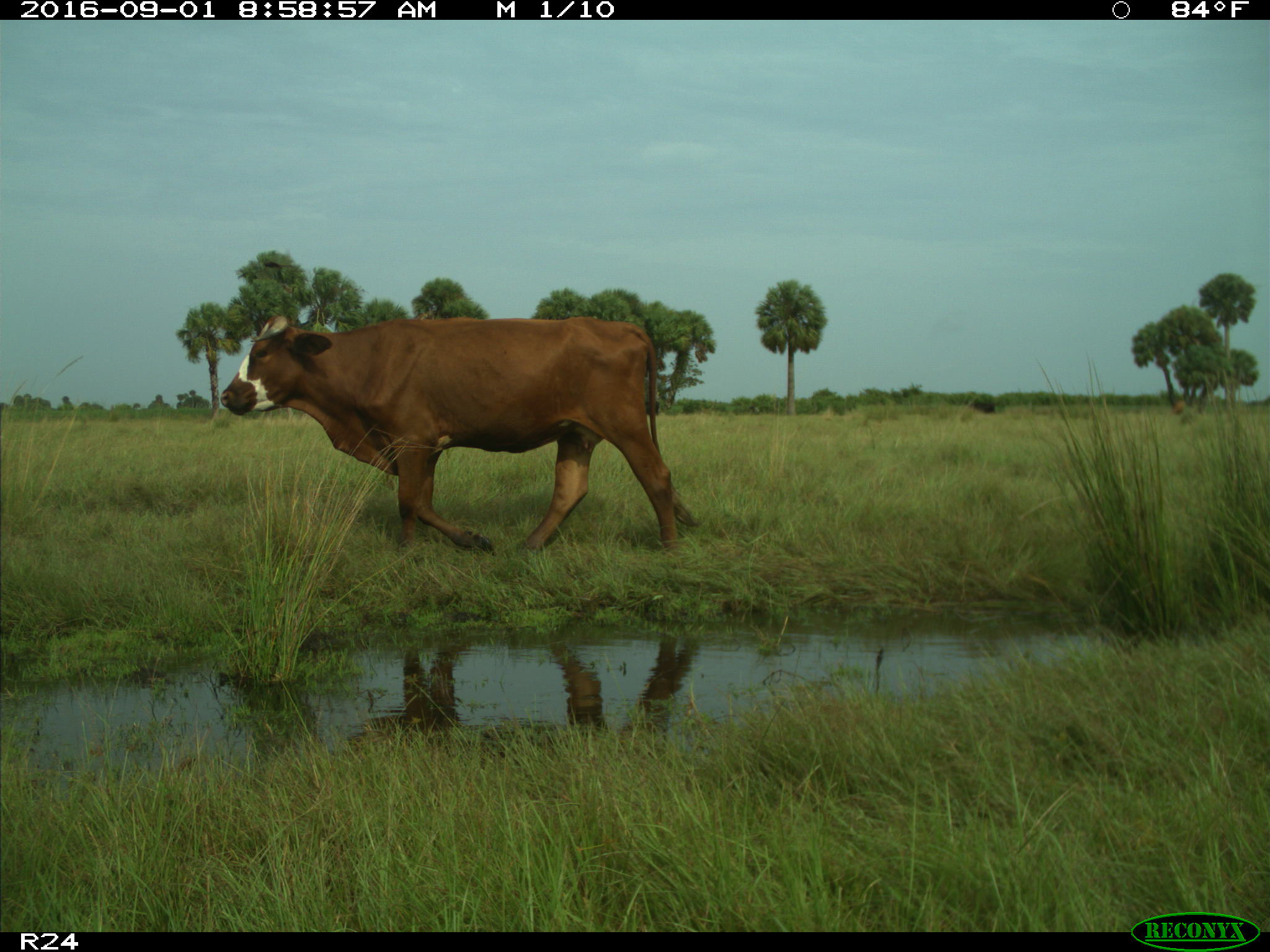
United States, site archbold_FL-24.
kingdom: Animalia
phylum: Chordata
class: Mammalia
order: Artiodactyla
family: Bovidae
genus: Bos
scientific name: Bos taurus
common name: domestic cow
Bos taurus (domestic cow).